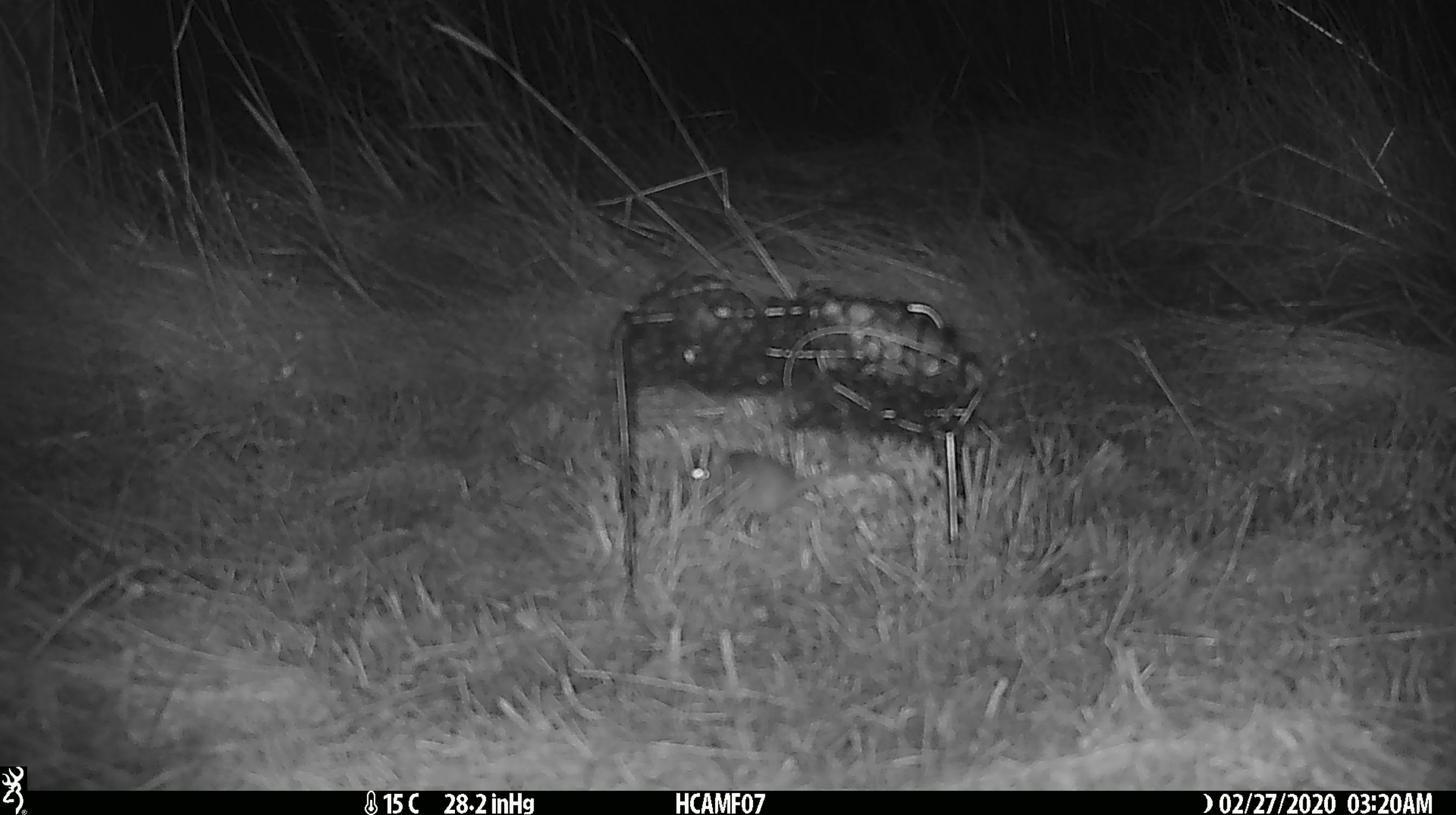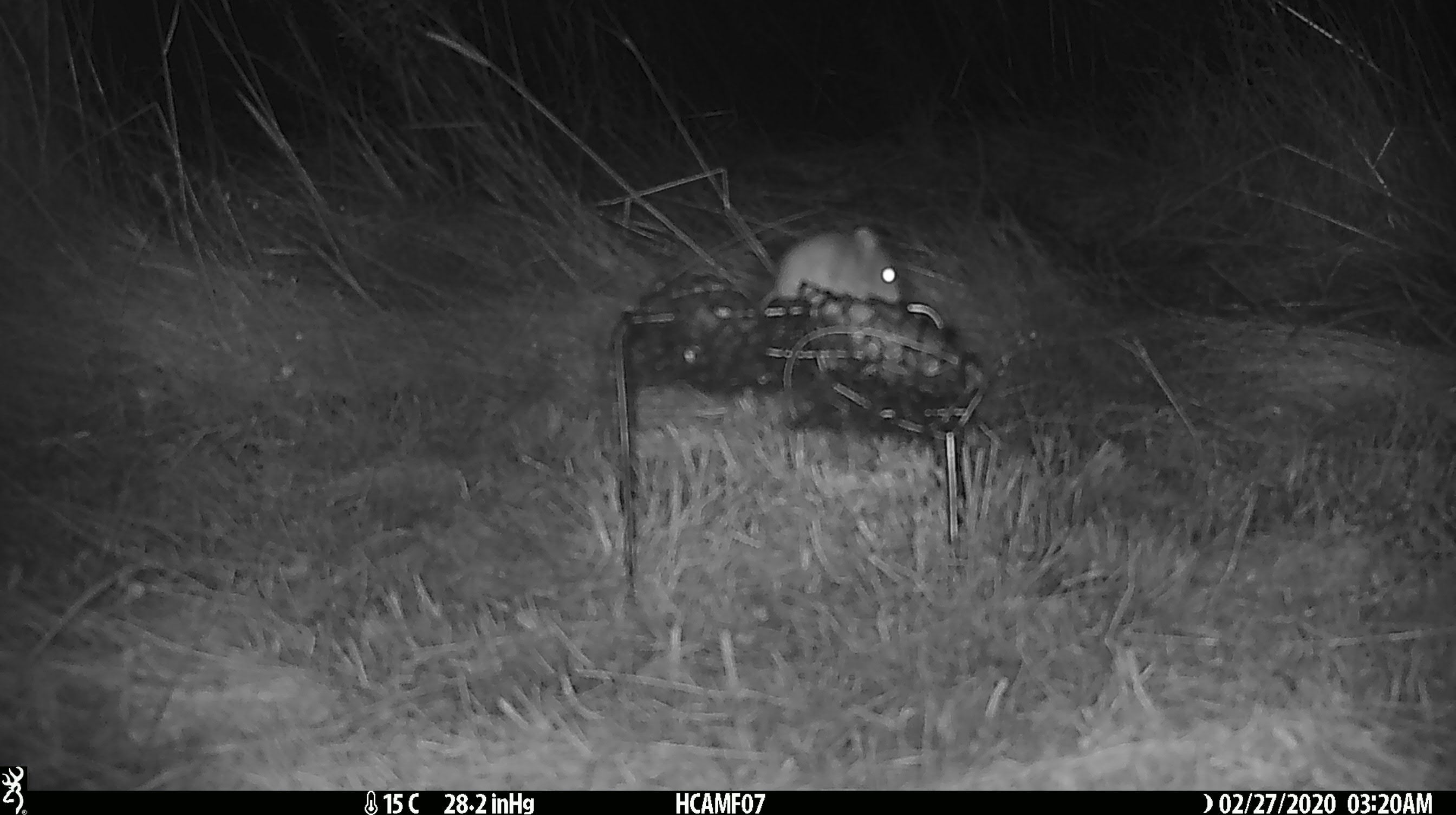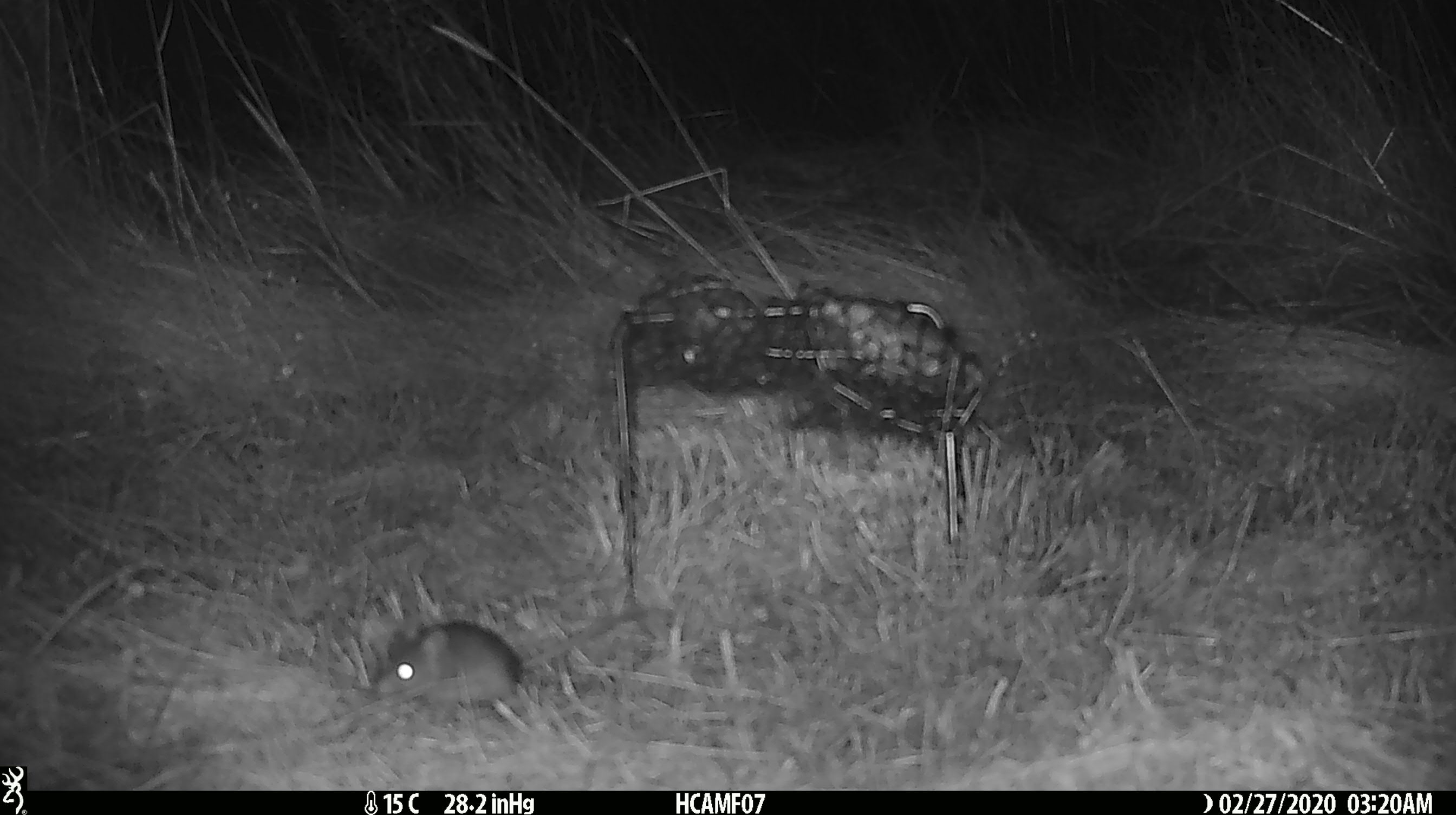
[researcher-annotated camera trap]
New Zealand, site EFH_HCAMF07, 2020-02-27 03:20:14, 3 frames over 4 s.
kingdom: Animalia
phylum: Chordata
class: Mammalia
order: Rodentia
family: Muridae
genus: Mus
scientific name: Mus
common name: mouse